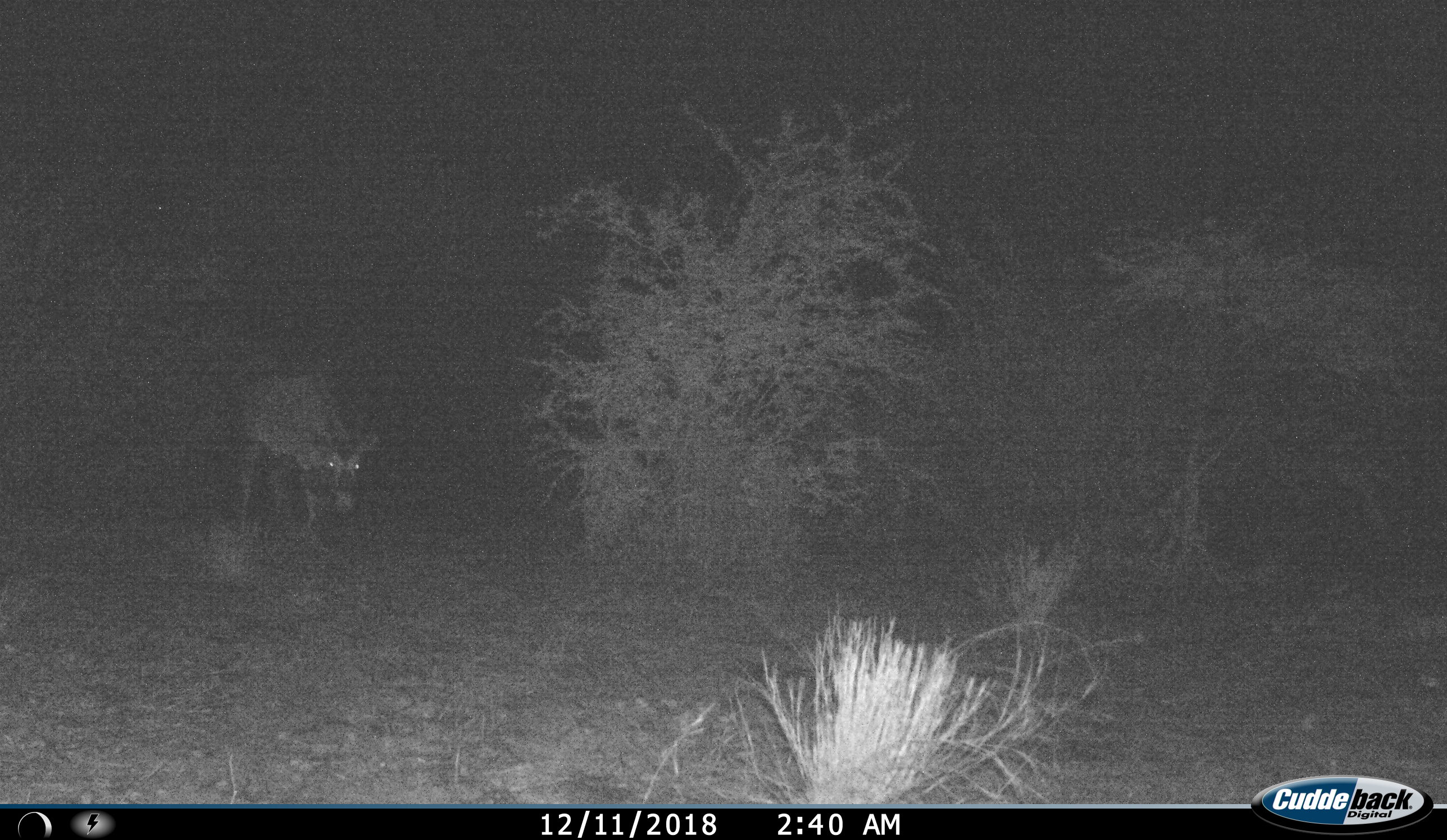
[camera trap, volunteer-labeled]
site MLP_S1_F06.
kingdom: Animalia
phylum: Chordata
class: Mammalia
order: Artiodactyla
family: Bovidae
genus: Oryx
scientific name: Oryx gazella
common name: gemsbok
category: oryx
Oryx (gemsbok) (Oryx gazella), count 1. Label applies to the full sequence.